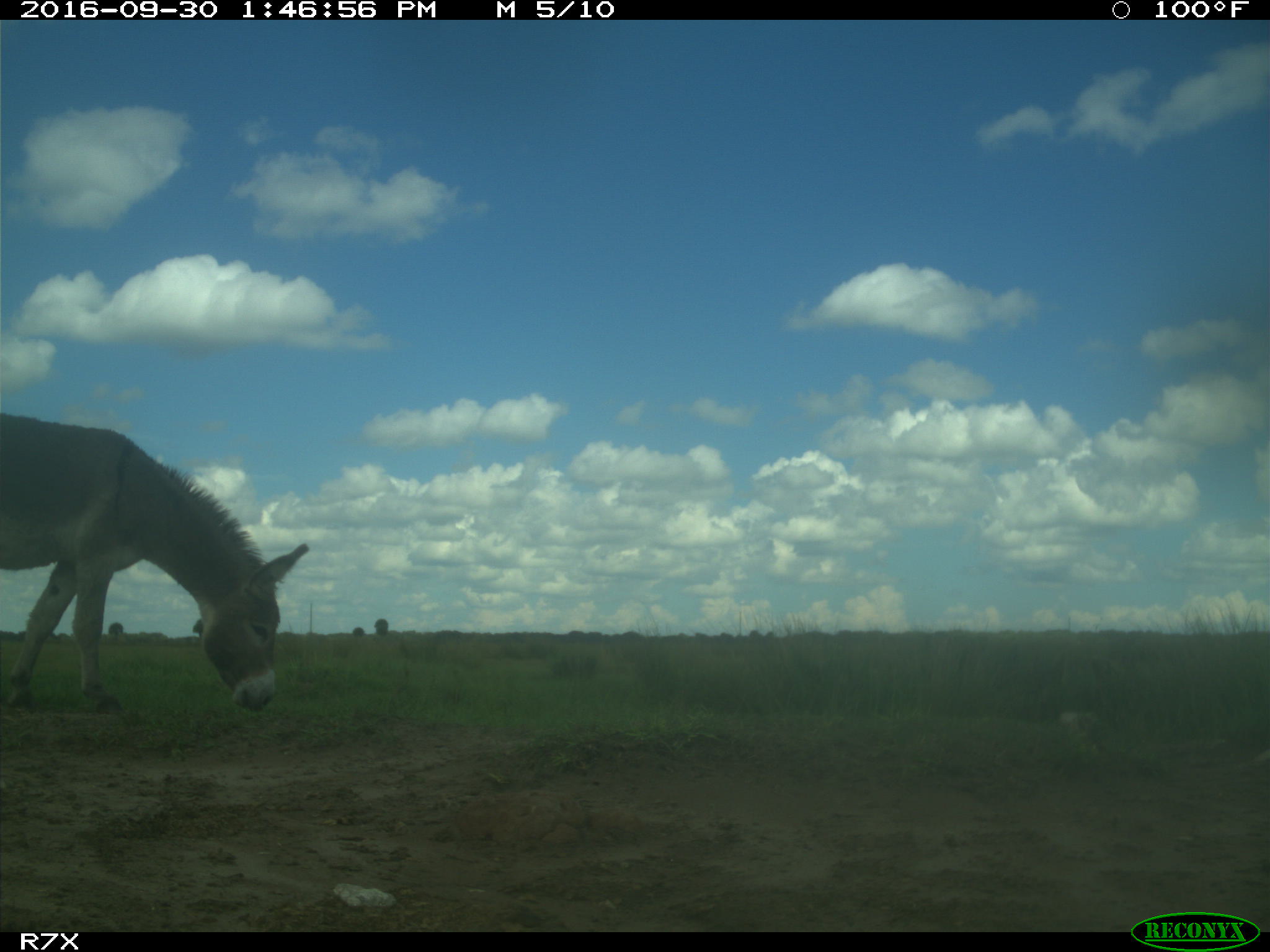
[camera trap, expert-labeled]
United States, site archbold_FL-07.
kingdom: Animalia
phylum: Chordata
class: Mammalia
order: Perissodactyla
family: Equidae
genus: Equus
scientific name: Equus africanus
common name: african wild ass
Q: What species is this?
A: Equus africanus (african wild ass).